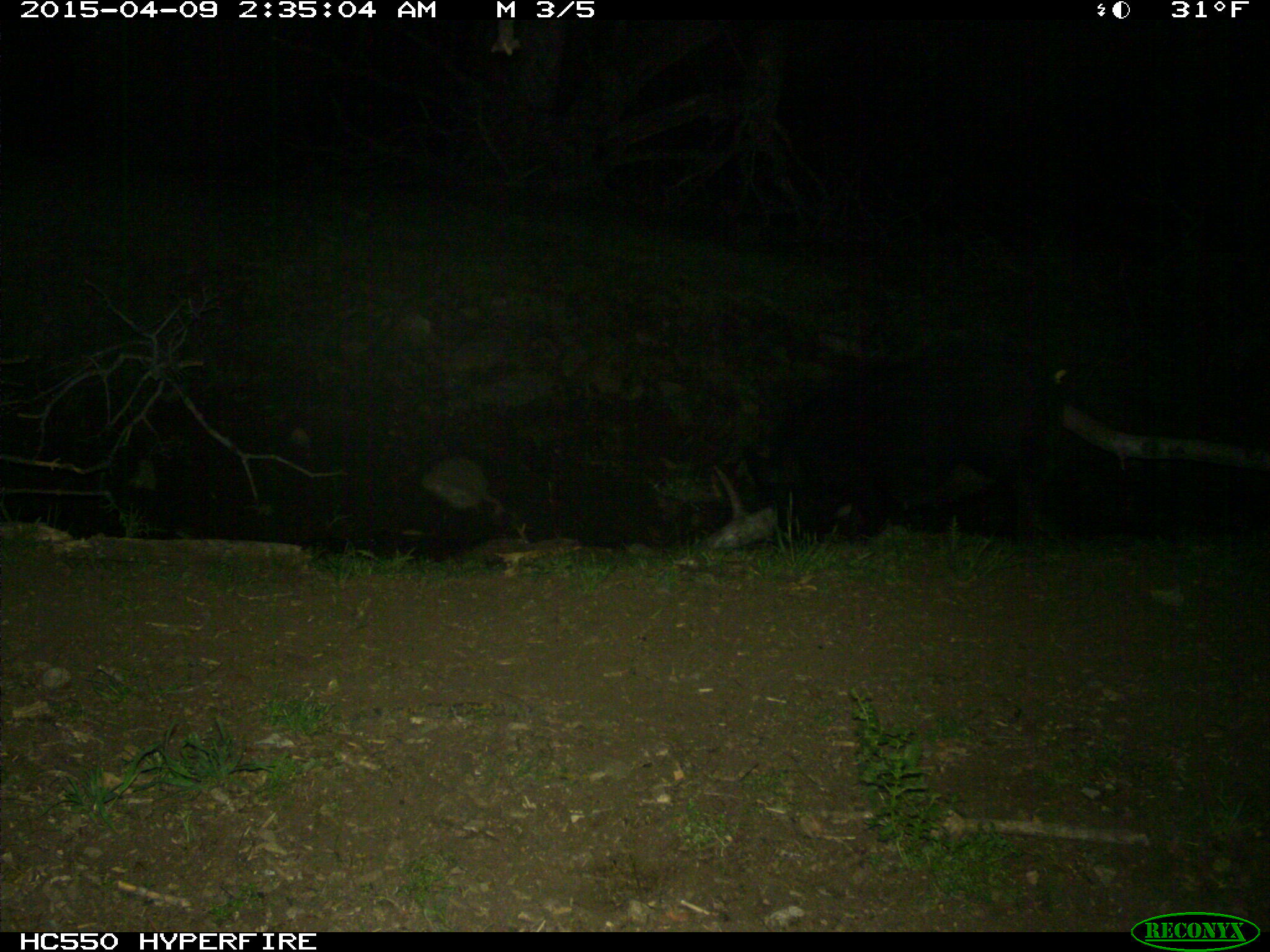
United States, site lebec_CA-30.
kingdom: Animalia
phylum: Chordata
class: Mammalia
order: Artiodactyla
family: Suidae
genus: Sus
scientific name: Sus scrofa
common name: wild boar